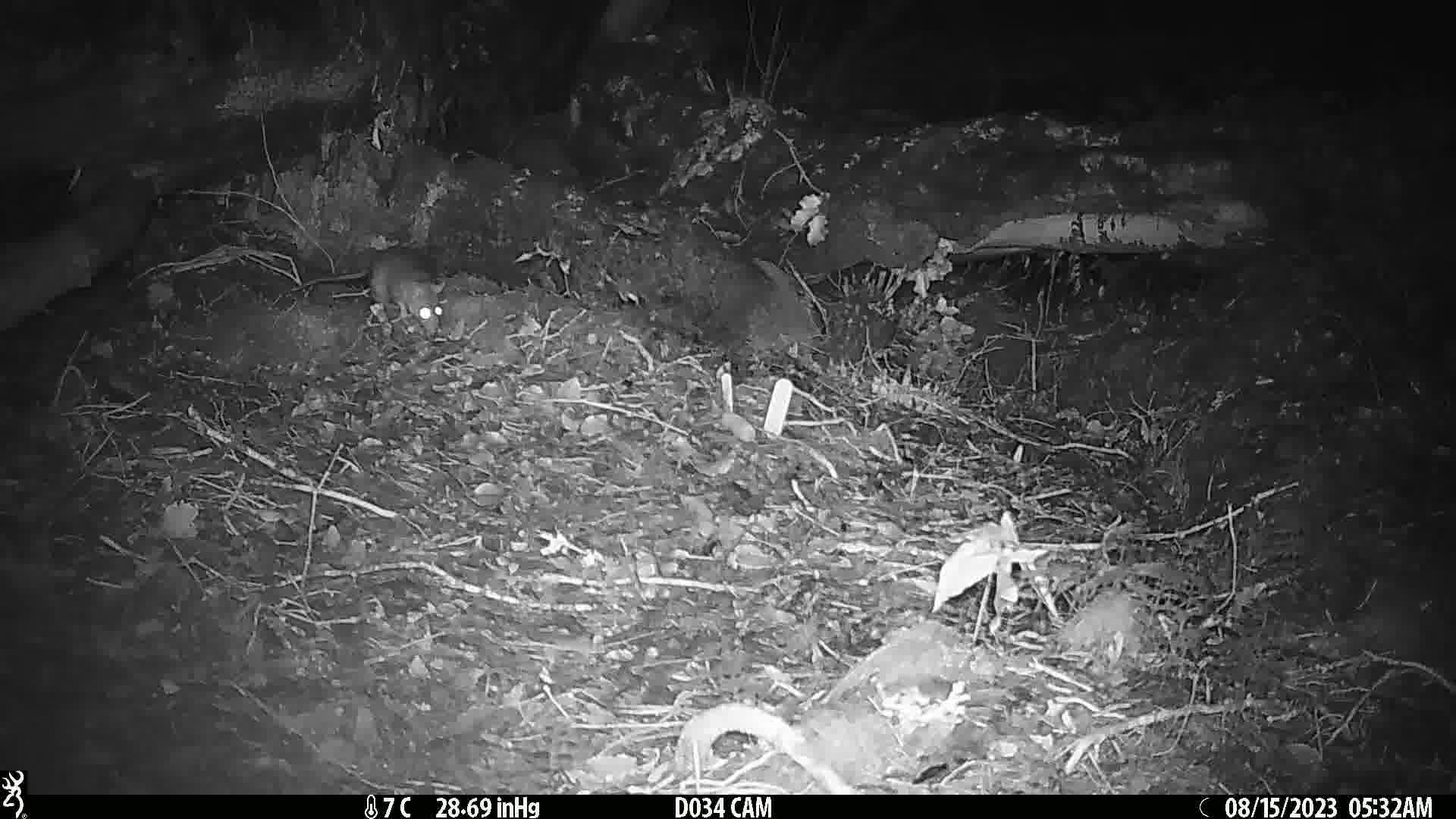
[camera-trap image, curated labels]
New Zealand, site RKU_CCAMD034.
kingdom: Animalia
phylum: Chordata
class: Mammalia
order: Rodentia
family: Muridae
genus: Rattus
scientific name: Rattus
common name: rat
Rat (Rattus).